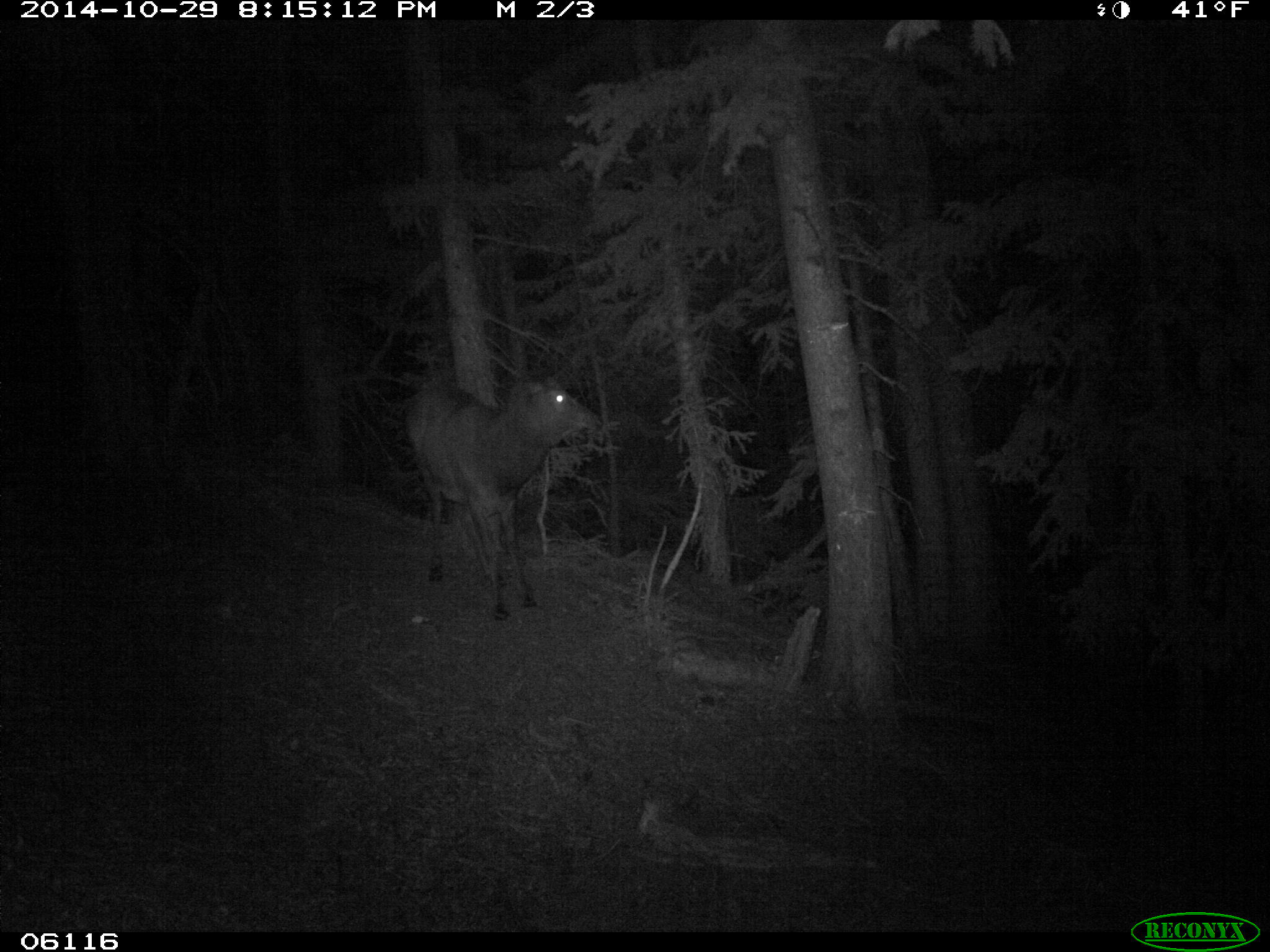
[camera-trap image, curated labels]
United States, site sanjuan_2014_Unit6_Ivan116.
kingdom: Animalia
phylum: Chordata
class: Mammalia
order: Artiodactyla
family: Cervidae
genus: Cervus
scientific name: Cervus elaphus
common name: red deer